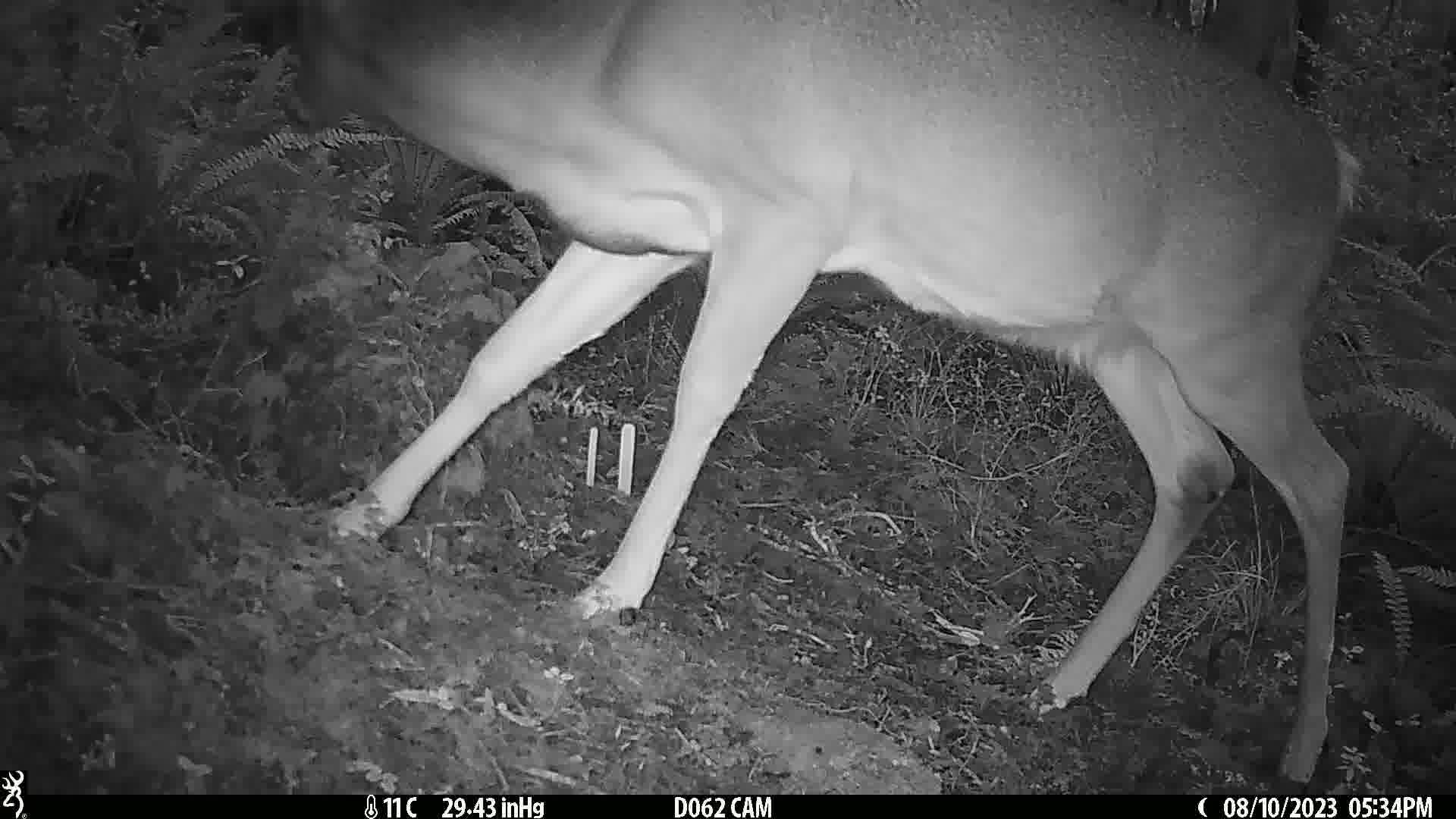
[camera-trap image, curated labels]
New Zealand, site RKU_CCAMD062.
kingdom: Animalia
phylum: Chordata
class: Mammalia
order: Artiodactyla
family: Cervidae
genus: Odocoileus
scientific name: Odocoileus virginianus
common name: white-tailed deer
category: white tailed deer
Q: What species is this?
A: White tailed deer (white-tailed deer) (Odocoileus virginianus).